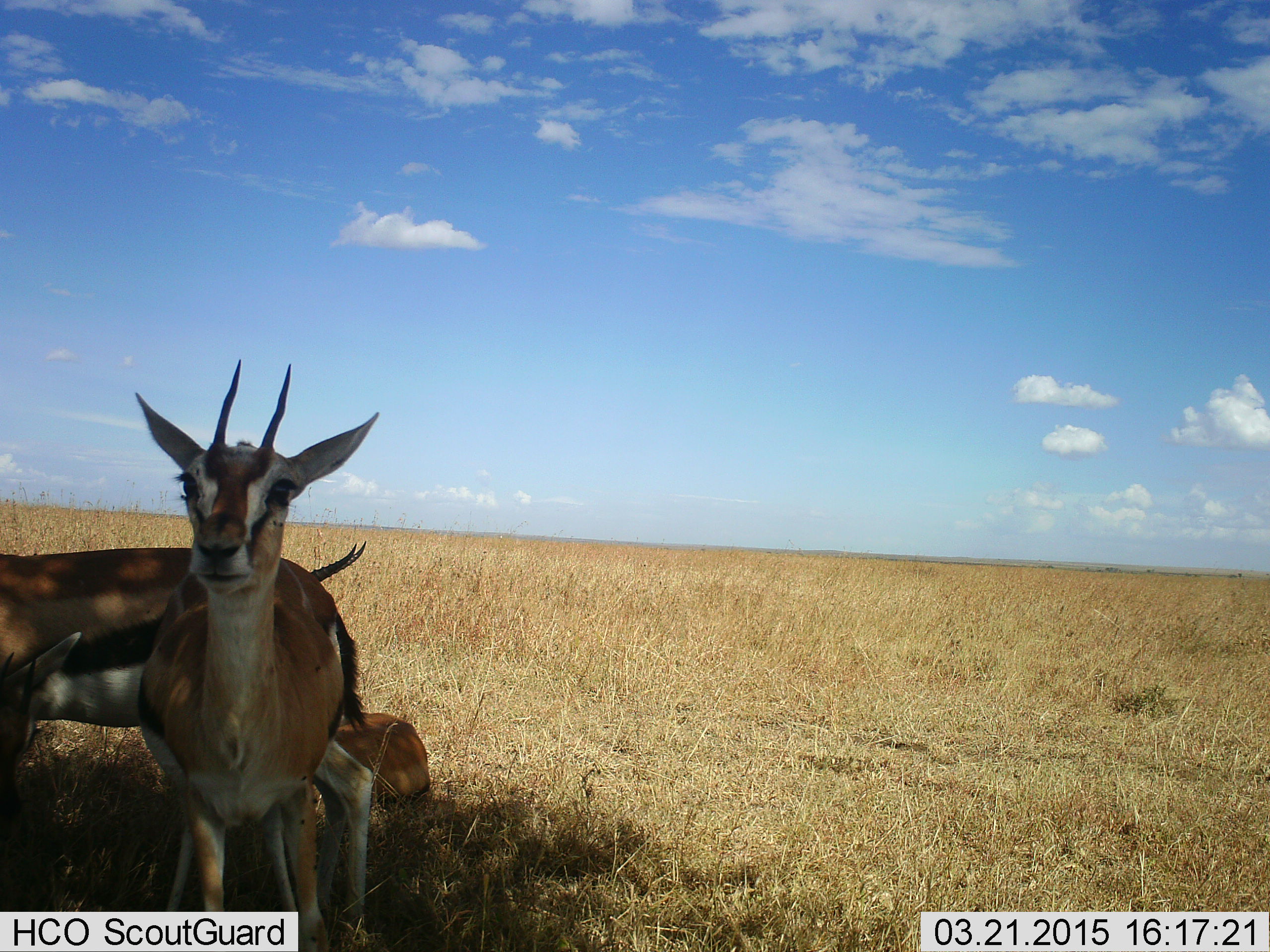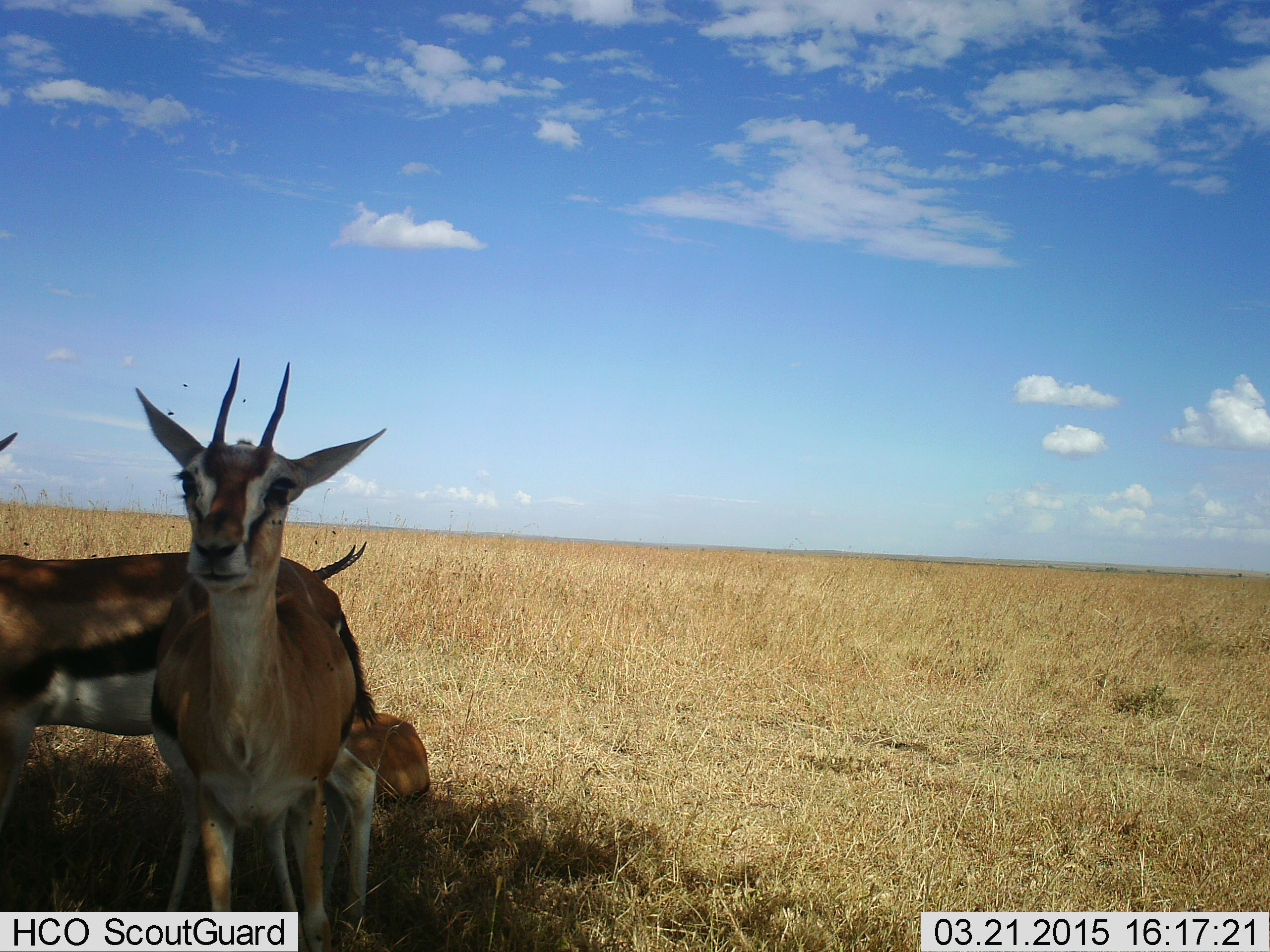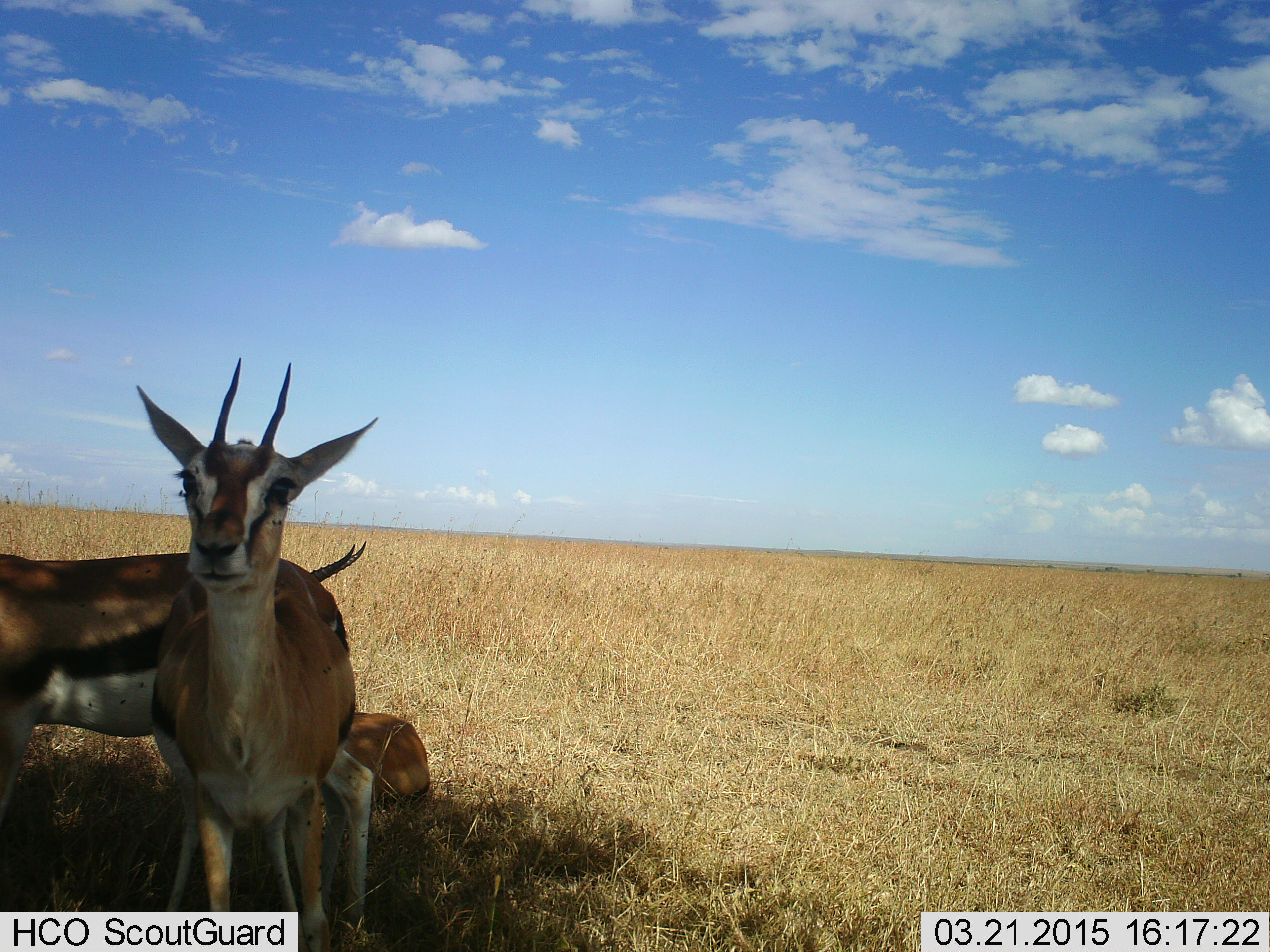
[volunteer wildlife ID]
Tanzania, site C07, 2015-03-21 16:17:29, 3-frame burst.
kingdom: Animalia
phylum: Chordata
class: Mammalia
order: Artiodactyla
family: Bovidae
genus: Eudorcas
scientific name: Eudorcas thomsonii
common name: thomson's gazelle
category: gazellethomsons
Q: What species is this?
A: Gazellethomsons (thomson's gazelle) (Eudorcas thomsonii).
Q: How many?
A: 3.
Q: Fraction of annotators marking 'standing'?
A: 90%.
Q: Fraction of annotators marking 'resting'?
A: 50%.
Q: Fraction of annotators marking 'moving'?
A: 10%.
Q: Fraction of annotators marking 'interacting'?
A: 0%.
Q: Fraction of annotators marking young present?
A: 10%.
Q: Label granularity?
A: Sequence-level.